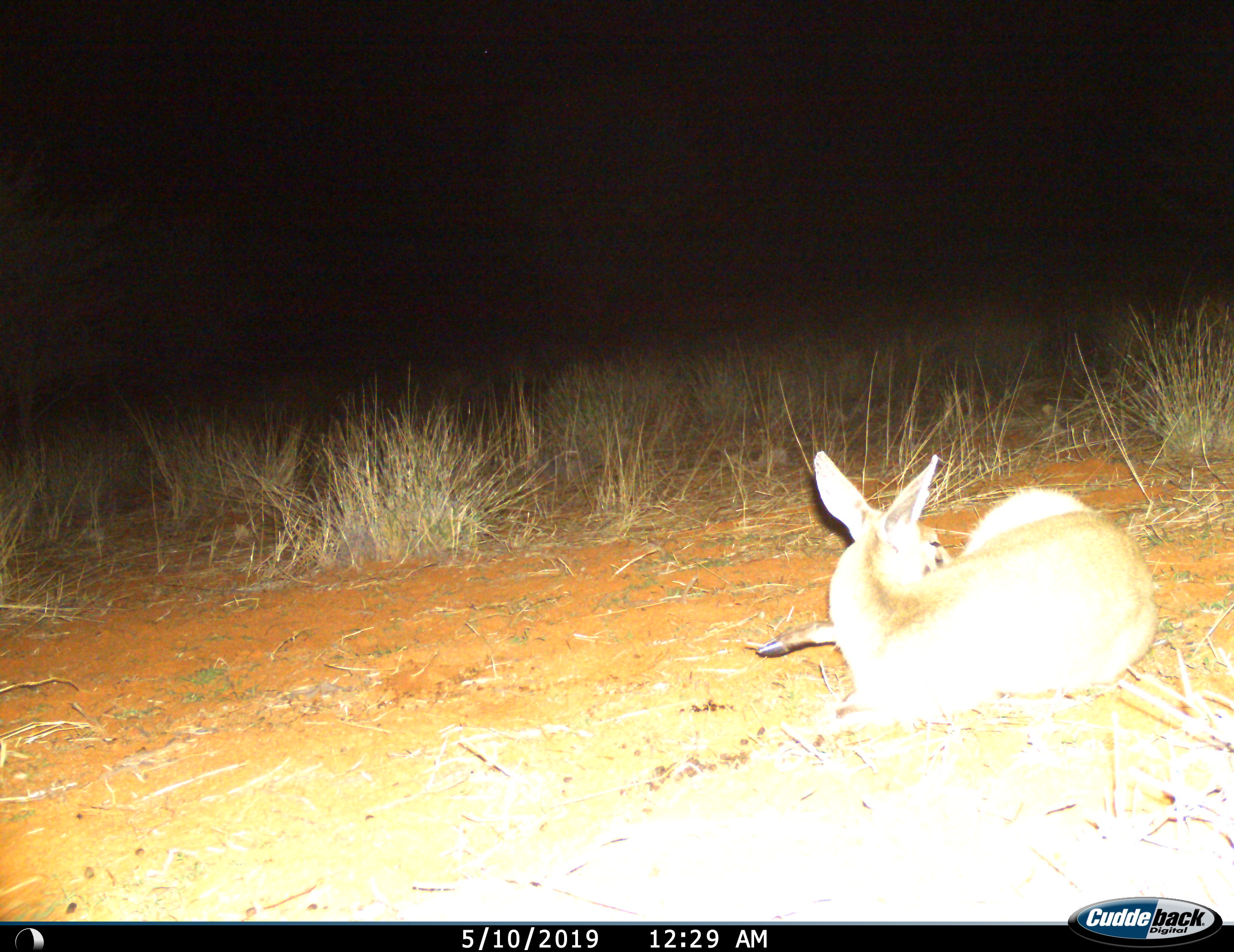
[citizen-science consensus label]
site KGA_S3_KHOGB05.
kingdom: Animalia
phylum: Chordata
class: Mammalia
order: Artiodactyla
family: Bovidae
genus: Antidorcas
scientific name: Antidorcas marsupialis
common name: springbok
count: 1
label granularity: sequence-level